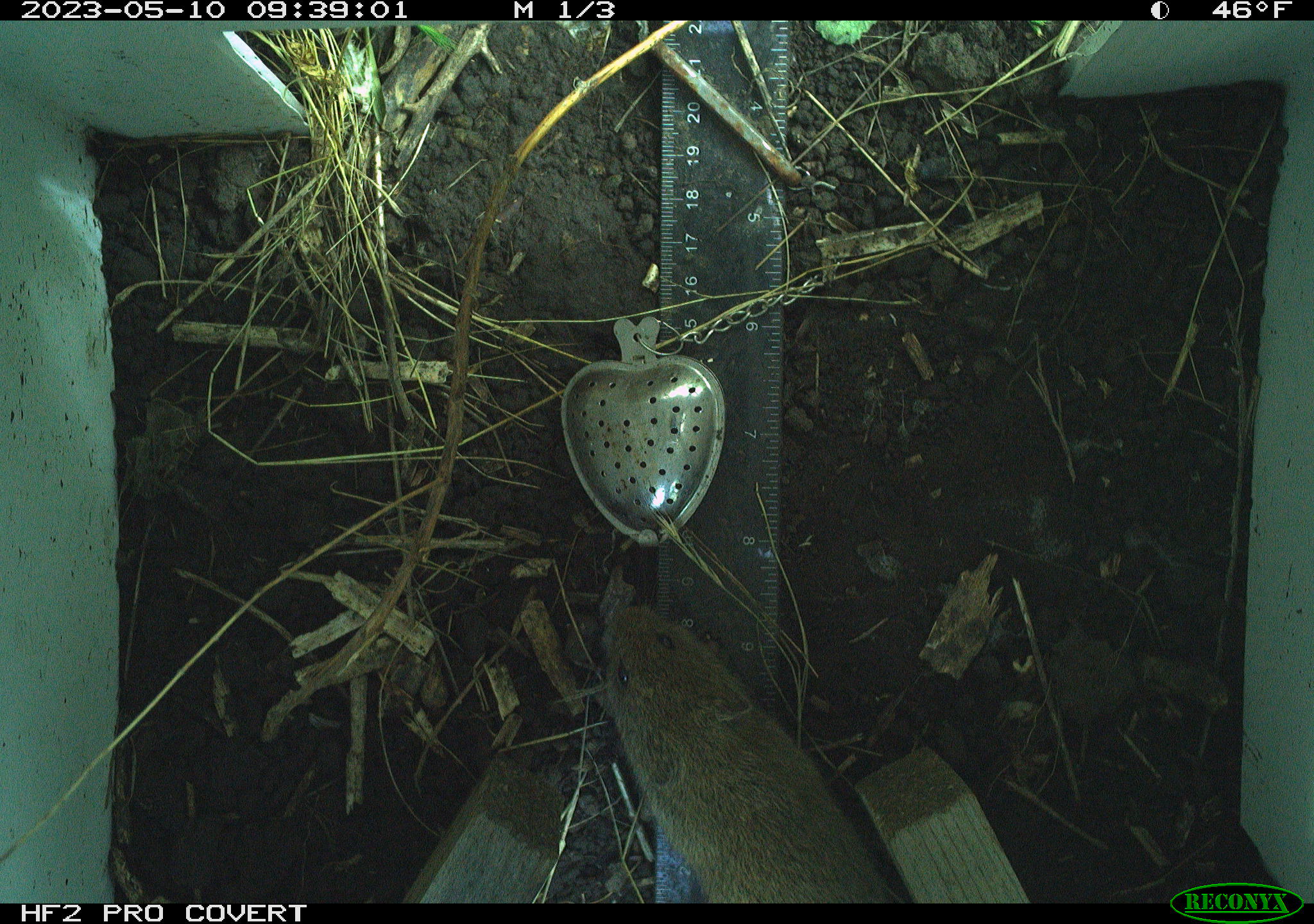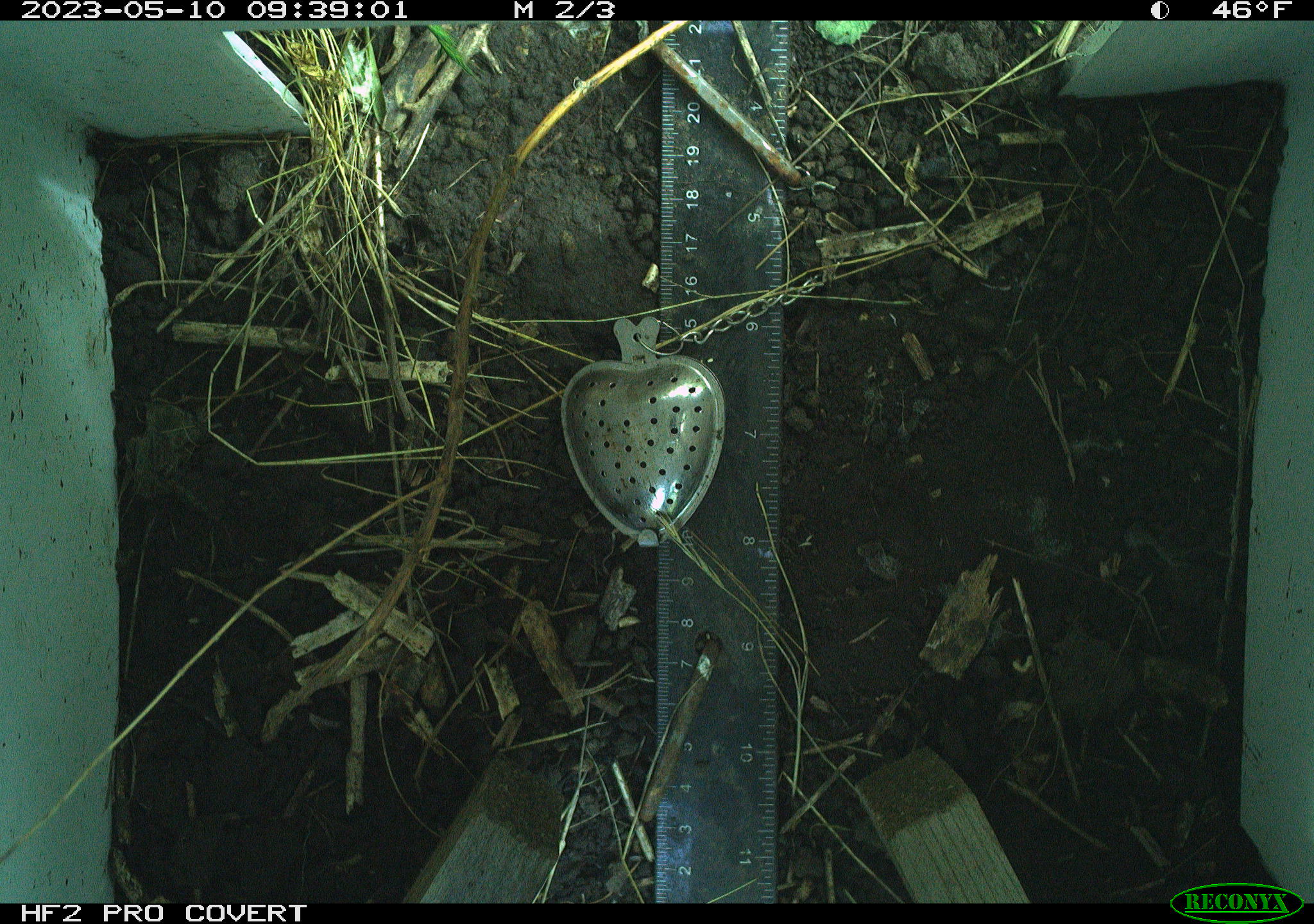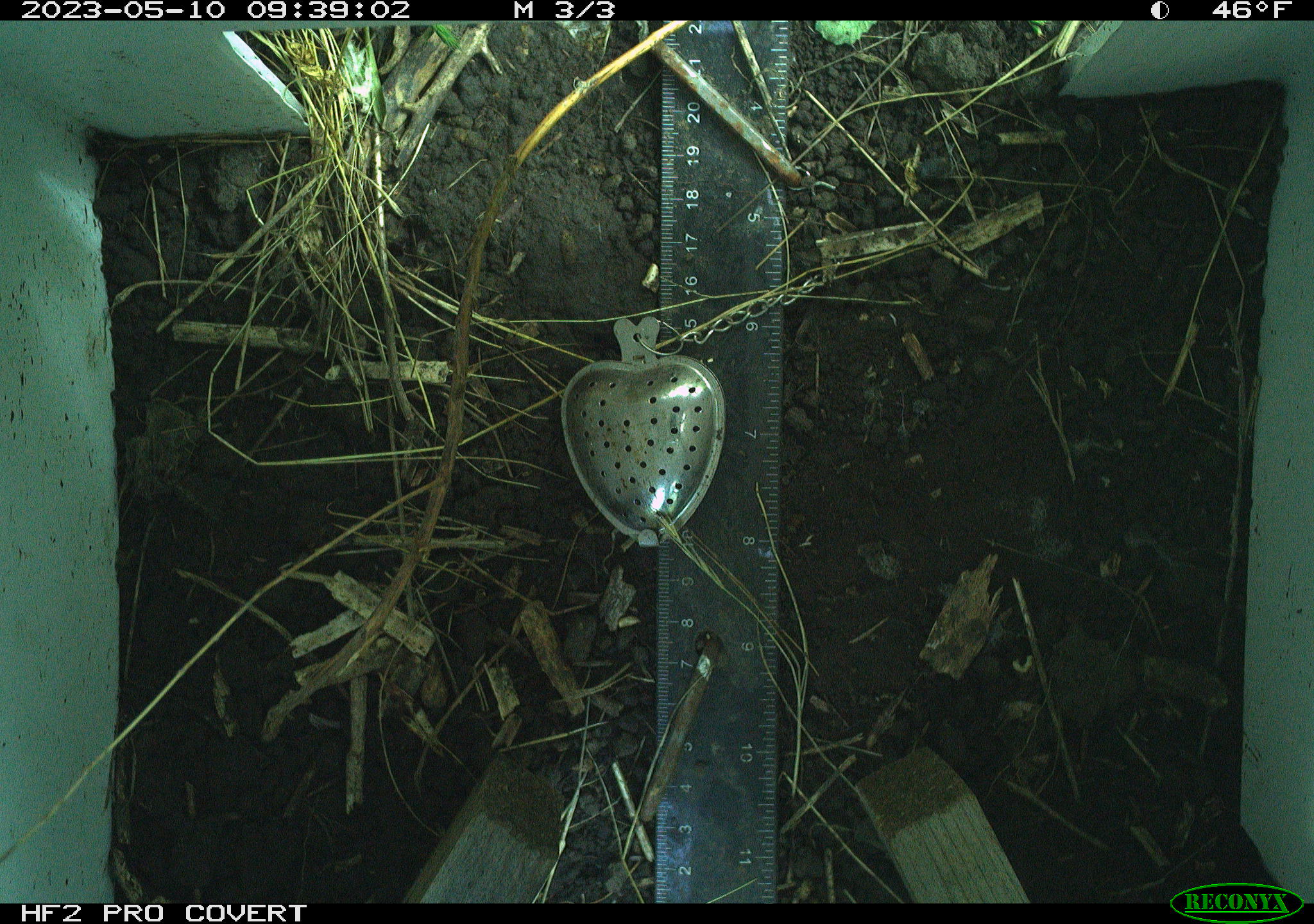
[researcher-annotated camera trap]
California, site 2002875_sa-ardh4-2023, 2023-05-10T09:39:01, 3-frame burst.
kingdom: Animalia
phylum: Chordata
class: Mammalia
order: Rodentia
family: Cricetidae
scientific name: Arvicolinae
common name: voles, lemmings, and muskrats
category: arvicolinae subfamily